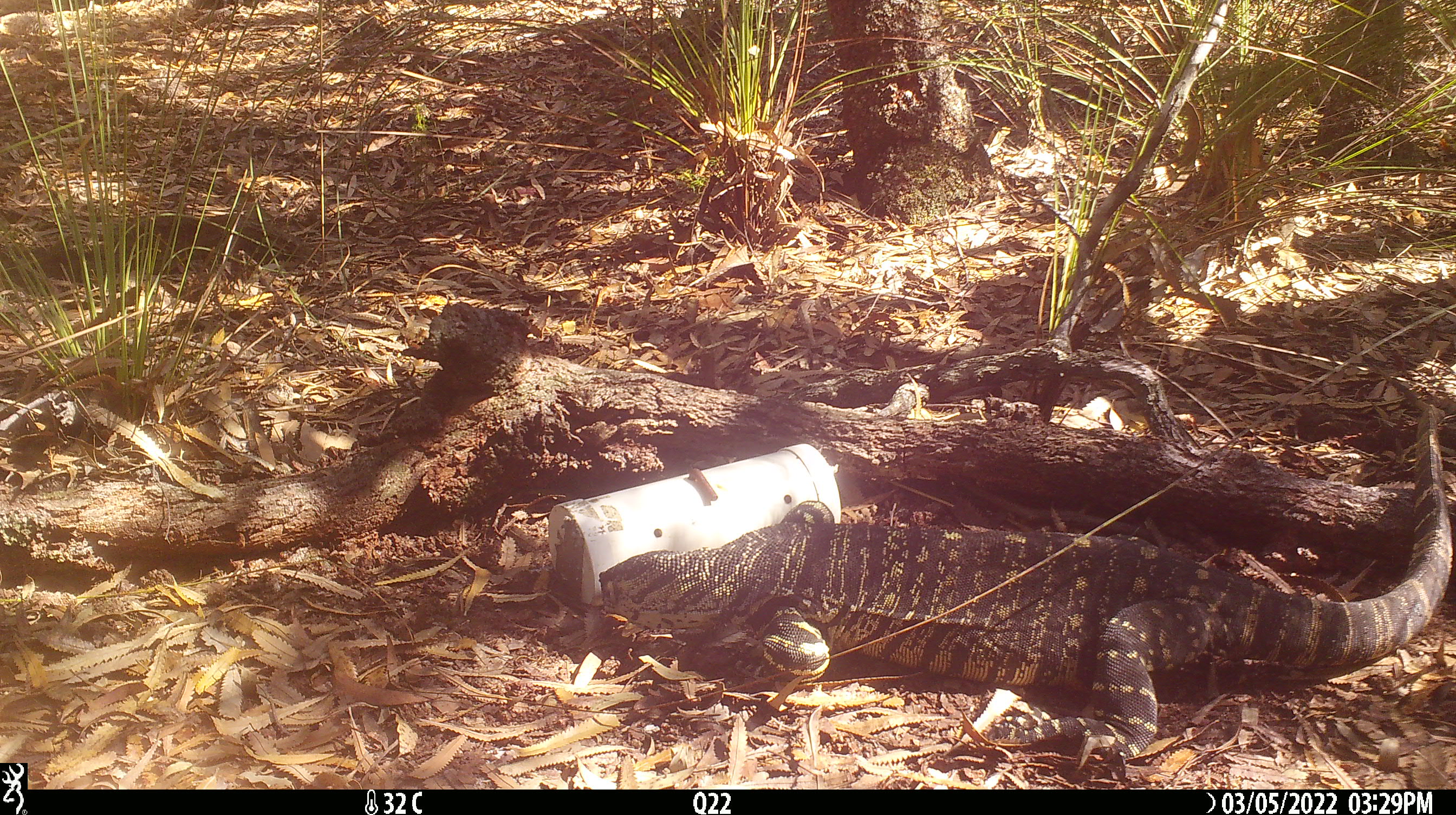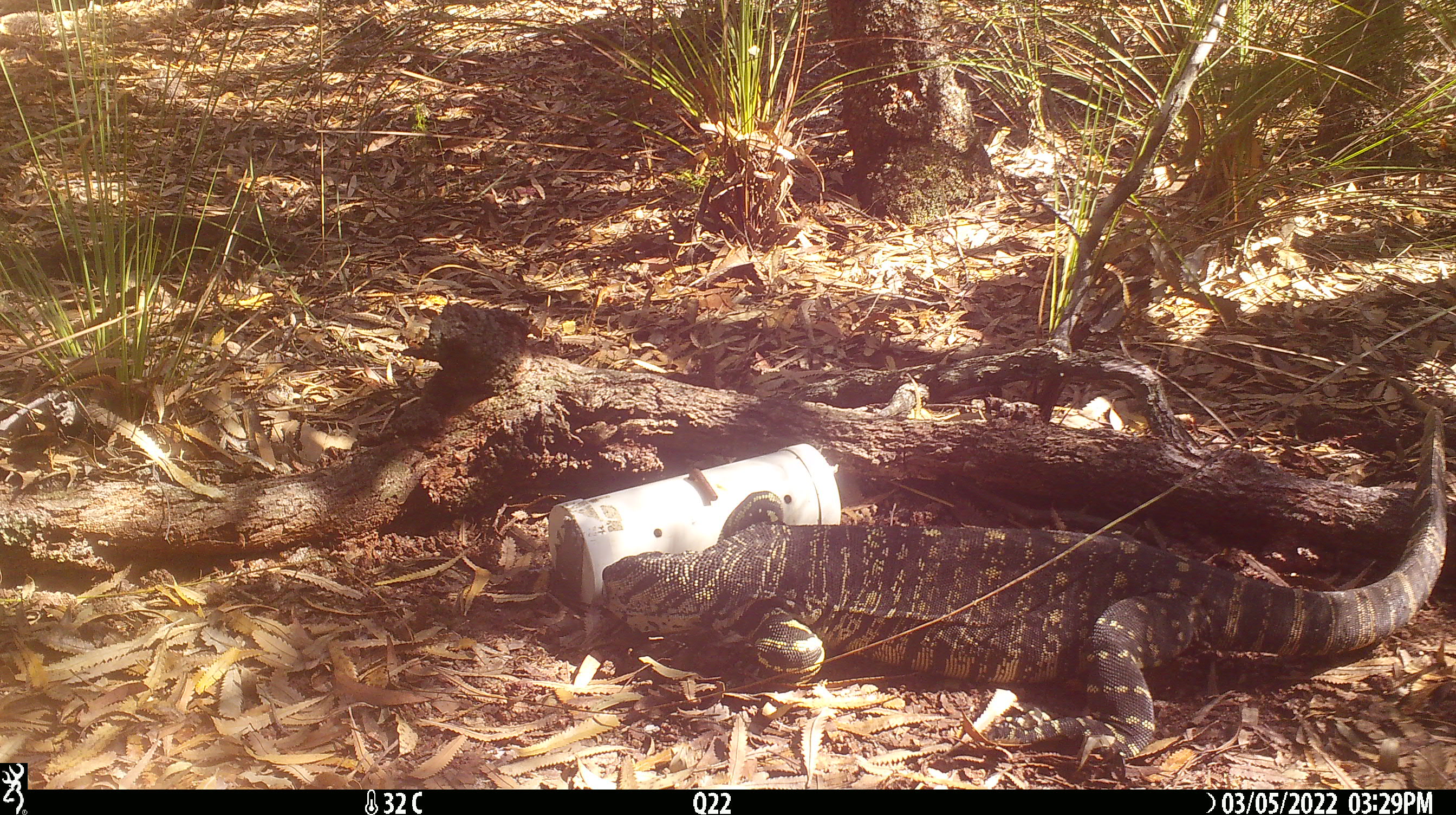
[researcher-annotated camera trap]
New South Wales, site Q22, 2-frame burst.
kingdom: Animalia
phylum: Chordata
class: Reptilia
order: Squamata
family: Varanidae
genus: Varanus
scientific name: Varanus varius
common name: lace monitor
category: goanna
Goanna (lace monitor) (Varanus varius).